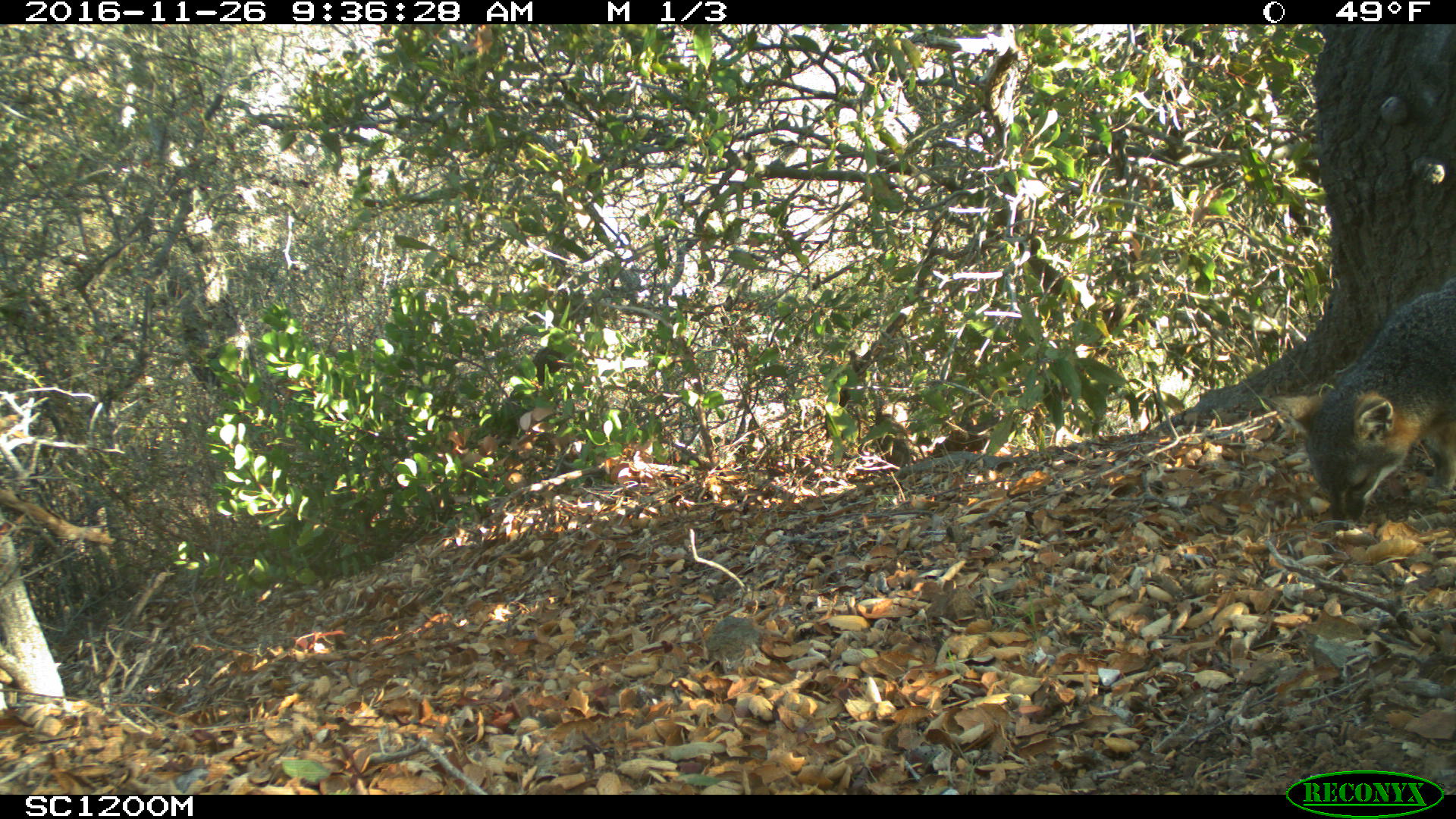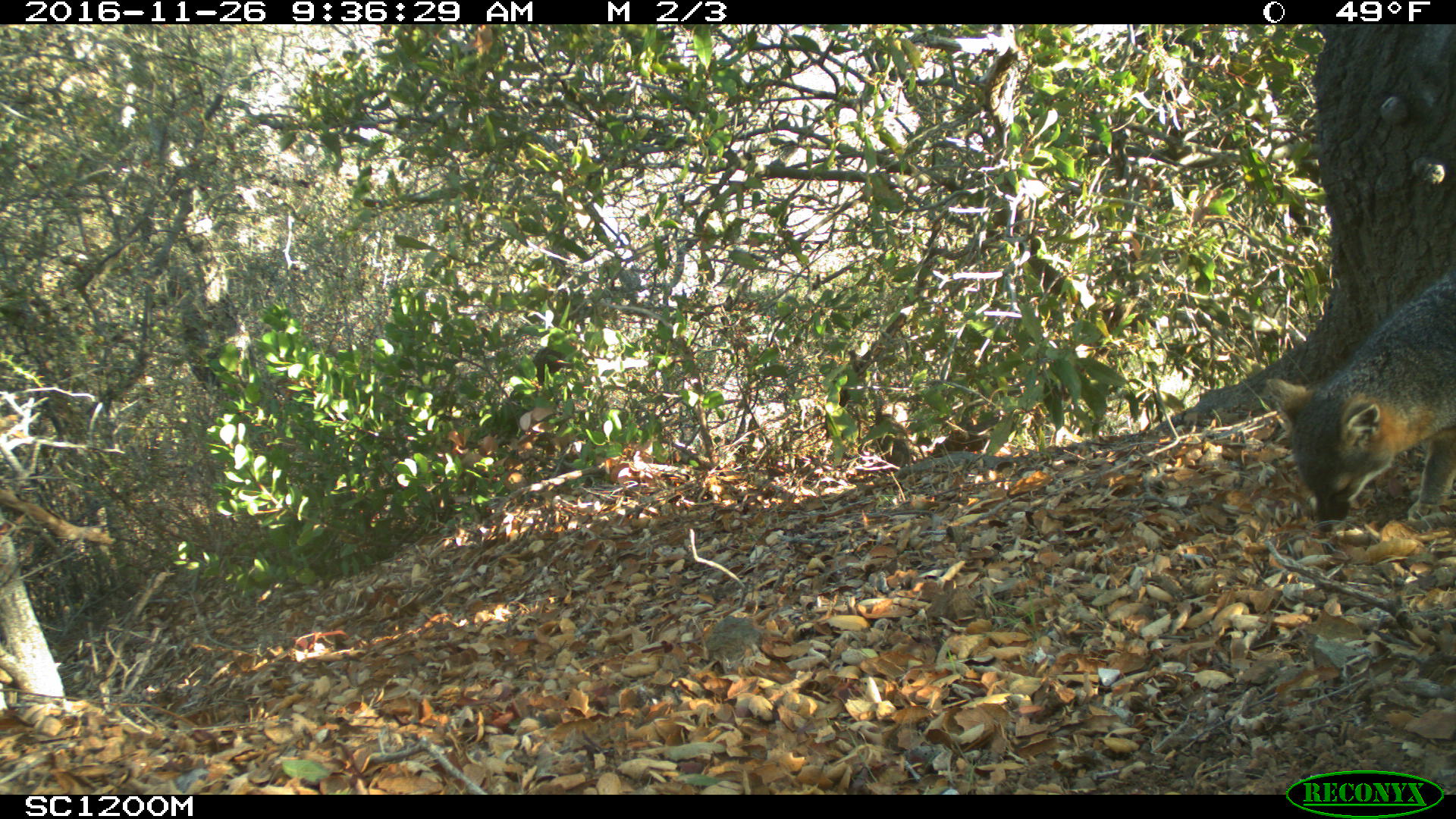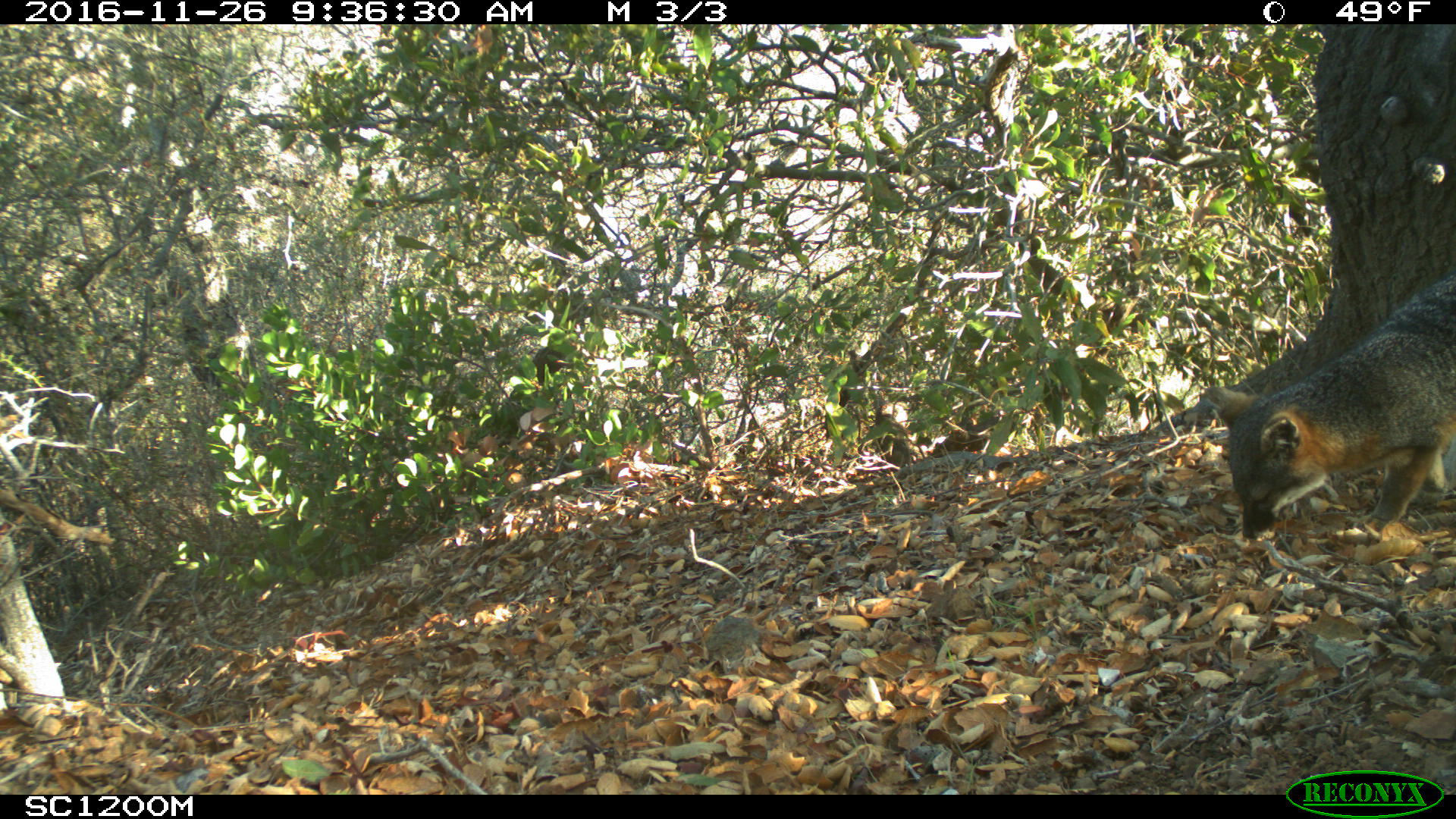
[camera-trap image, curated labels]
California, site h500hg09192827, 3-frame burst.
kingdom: Animalia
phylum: Chordata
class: Mammalia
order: Carnivora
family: Canidae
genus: Urocyon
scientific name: Urocyon littoralis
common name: island fox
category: fox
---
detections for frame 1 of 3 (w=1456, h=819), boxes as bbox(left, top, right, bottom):
fox: bbox(1267, 276, 1455, 529)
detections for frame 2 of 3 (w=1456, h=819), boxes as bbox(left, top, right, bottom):
fox: bbox(1266, 265, 1455, 532)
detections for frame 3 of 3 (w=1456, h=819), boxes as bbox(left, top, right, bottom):
fox: bbox(1205, 272, 1455, 538)